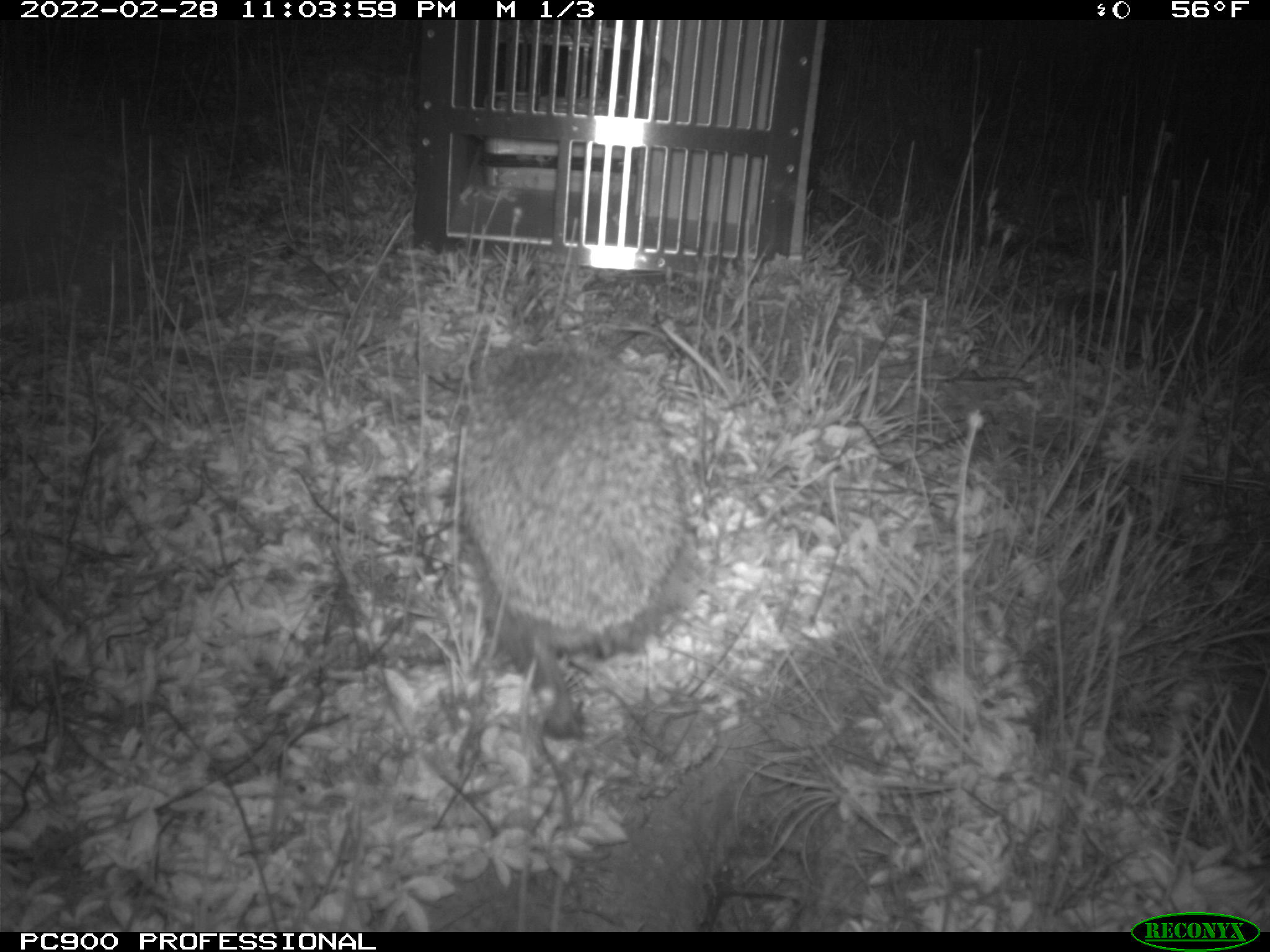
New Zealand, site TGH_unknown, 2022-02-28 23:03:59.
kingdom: Animalia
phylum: Chordata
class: Mammalia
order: Eulipotyphla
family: Erinaceidae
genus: Erinaceus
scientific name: Erinaceus europaeus europaeus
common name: european hedgehog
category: hedgehog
Hedgehog (european hedgehog) (Erinaceus europaeus europaeus).